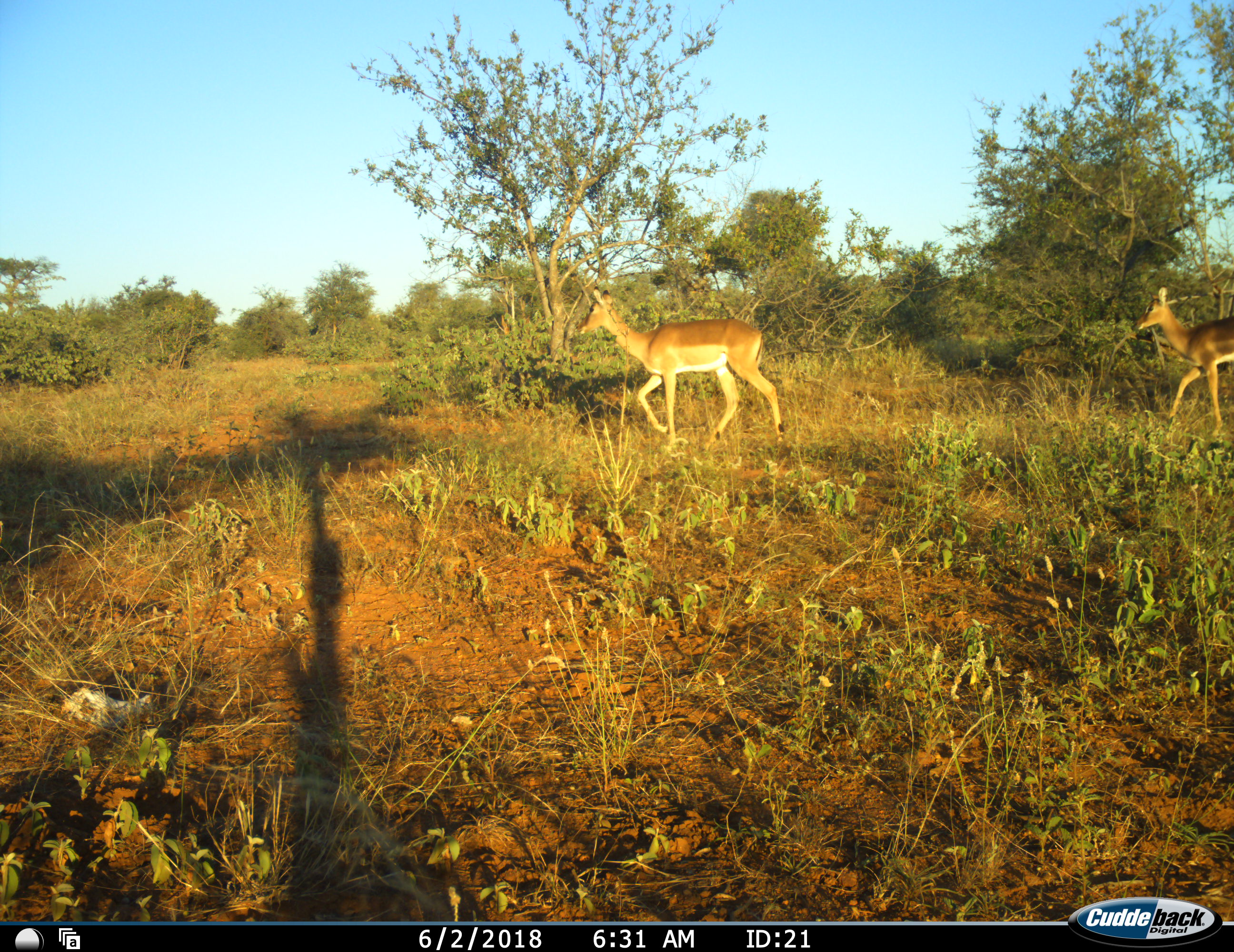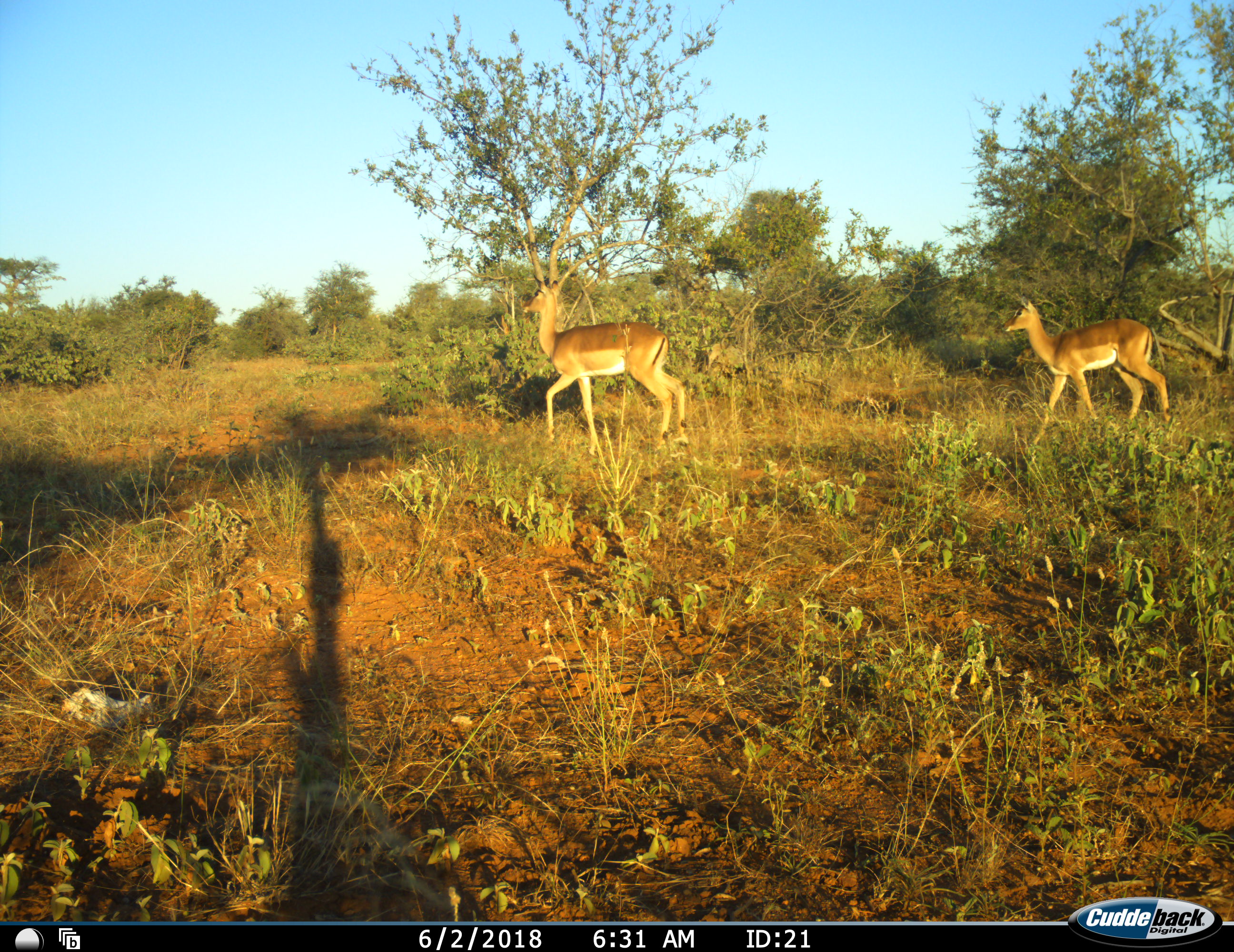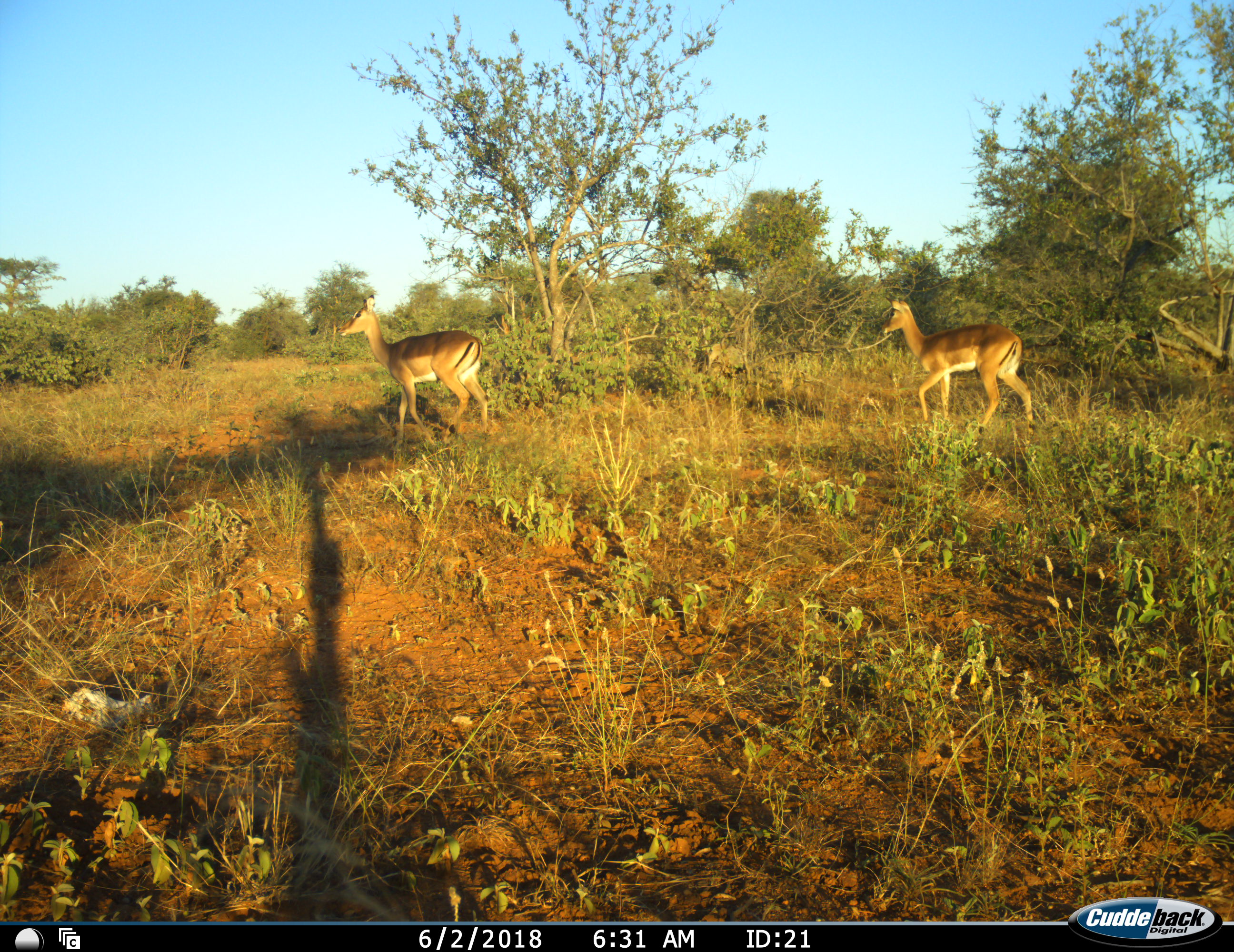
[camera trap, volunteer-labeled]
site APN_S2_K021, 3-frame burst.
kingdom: Animalia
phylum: Chordata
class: Mammalia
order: Artiodactyla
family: Bovidae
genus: Aepyceros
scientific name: Aepyceros melampus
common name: impala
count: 2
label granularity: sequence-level